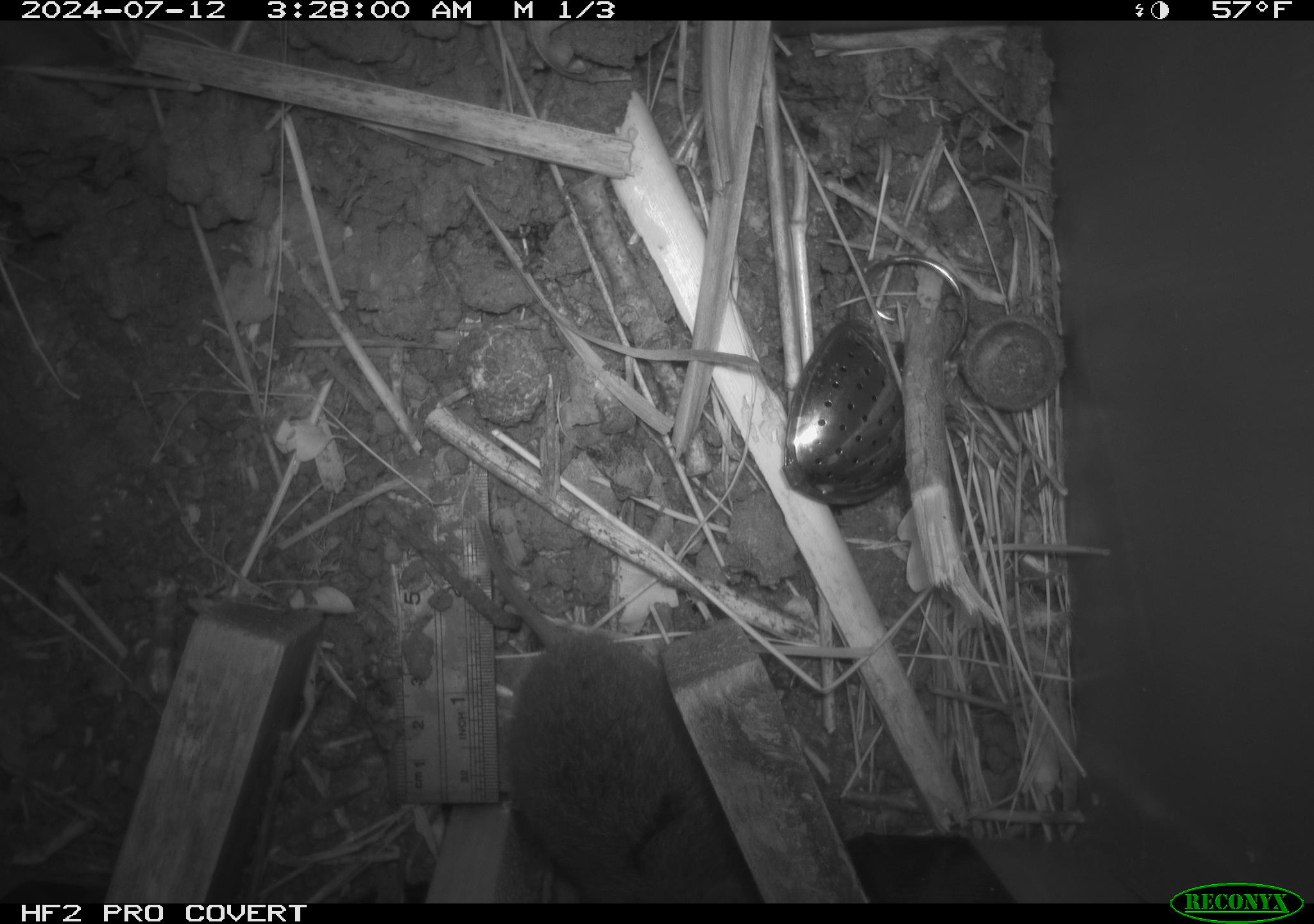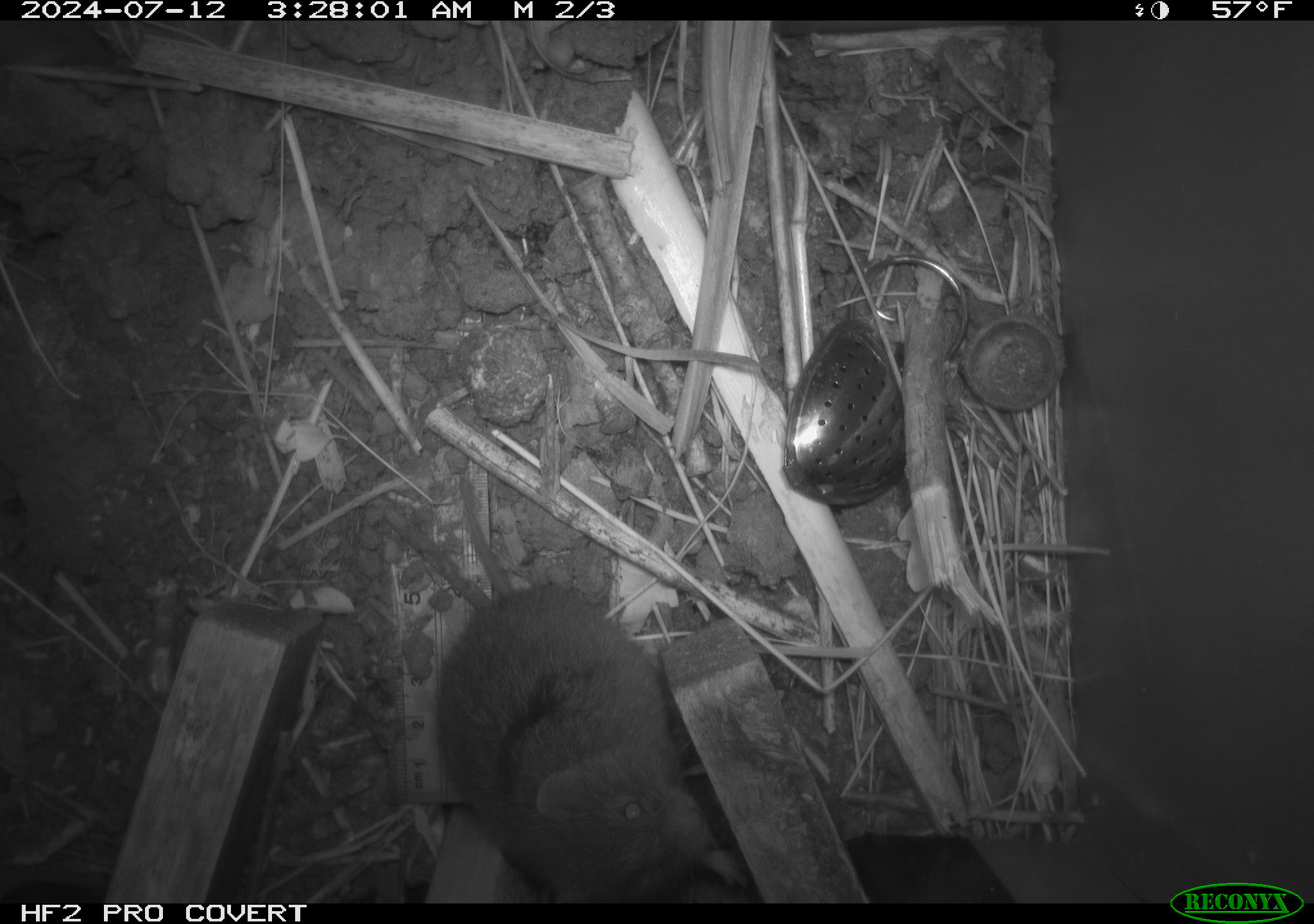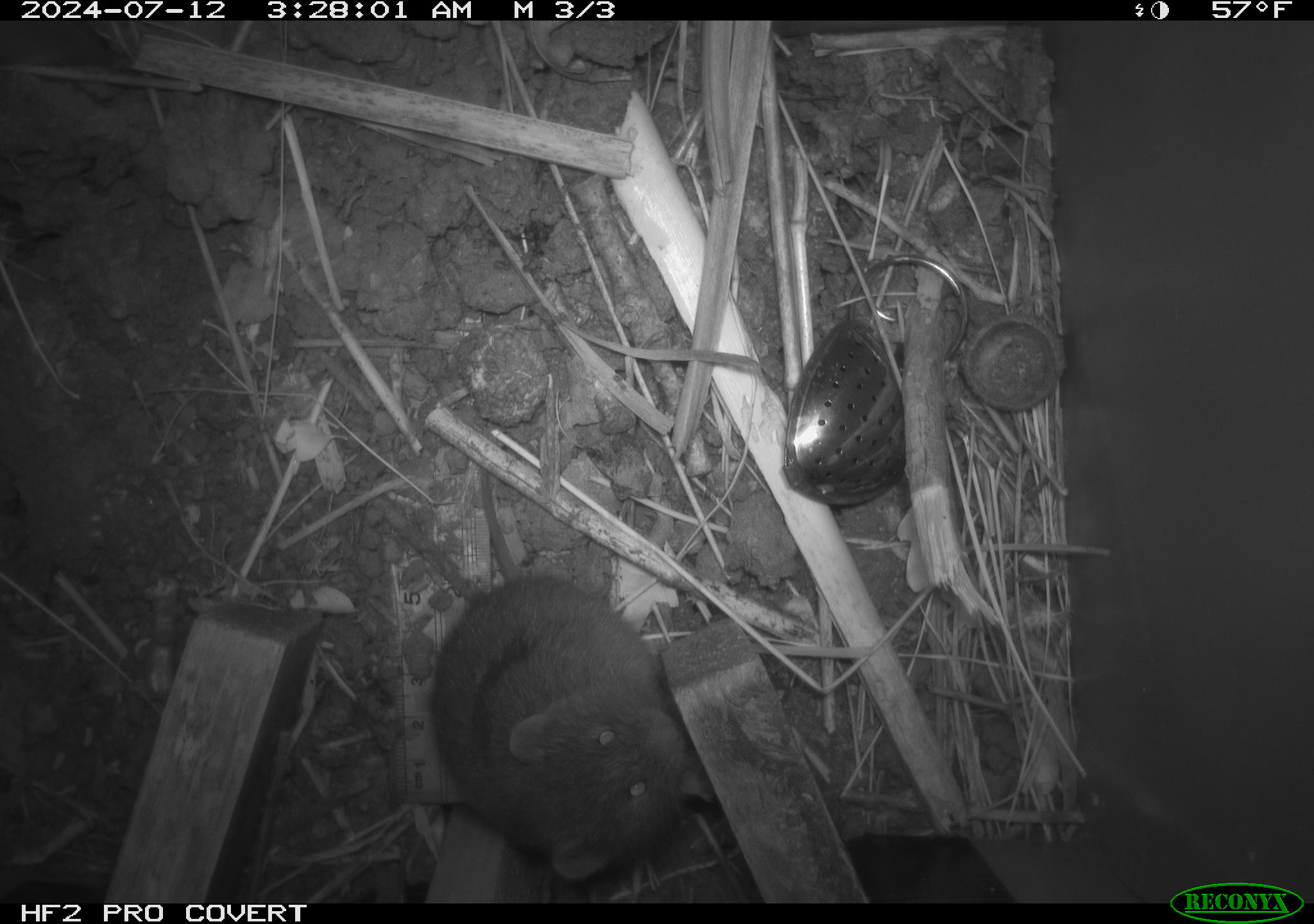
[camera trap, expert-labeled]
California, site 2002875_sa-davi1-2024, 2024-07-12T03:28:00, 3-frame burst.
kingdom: Animalia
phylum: Chordata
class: Mammalia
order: Rodentia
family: Cricetidae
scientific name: Arvicolinae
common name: voles, lemmings, and muskrats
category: arvicolinae subfamily